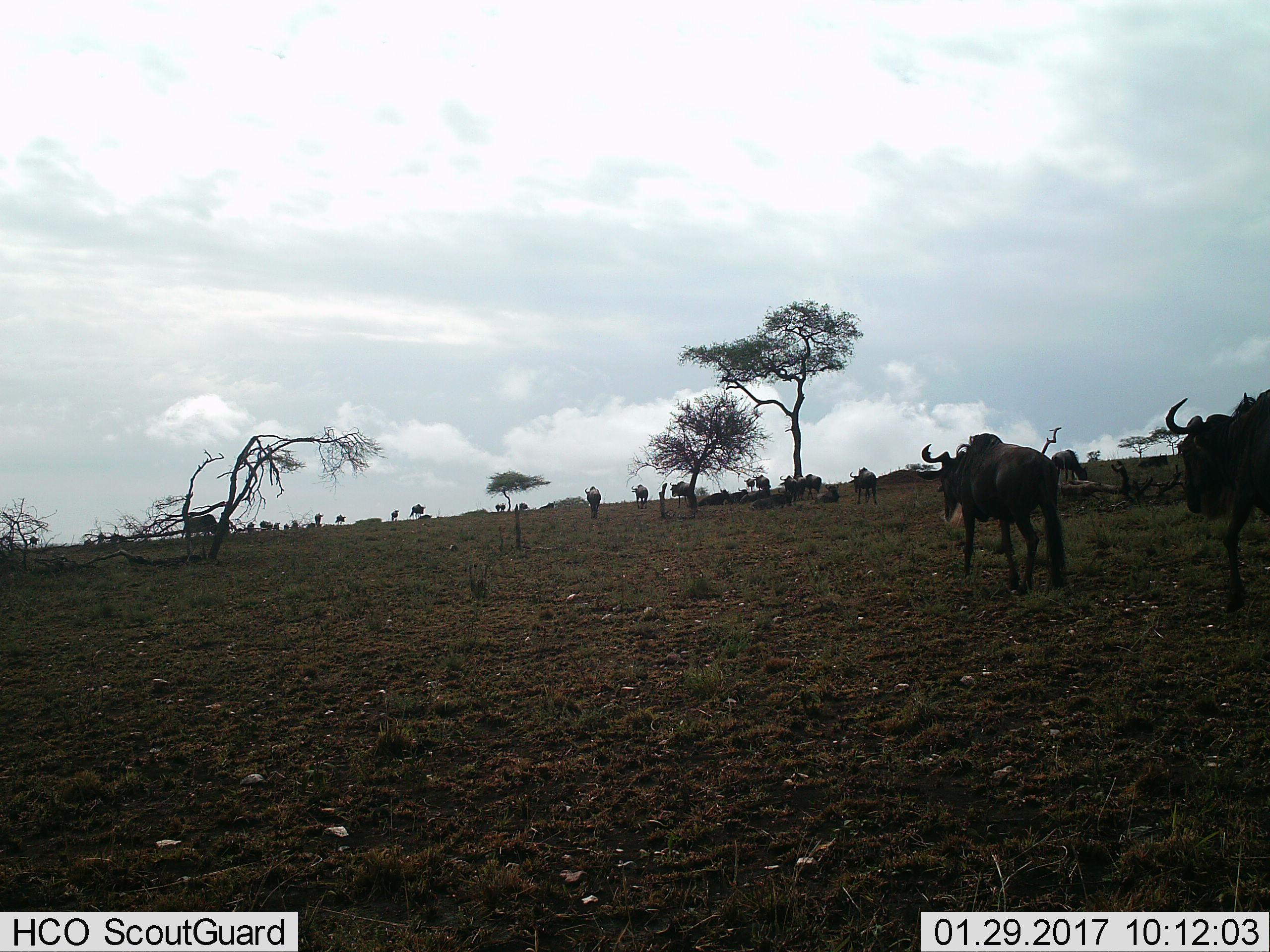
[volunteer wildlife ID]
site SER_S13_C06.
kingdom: Animalia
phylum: Chordata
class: Mammalia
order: Artiodactyla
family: Bovidae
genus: Connochaetes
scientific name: Connochaetes taurinus taurinus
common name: blue wildebeest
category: wildebeestblue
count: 11-50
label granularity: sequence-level